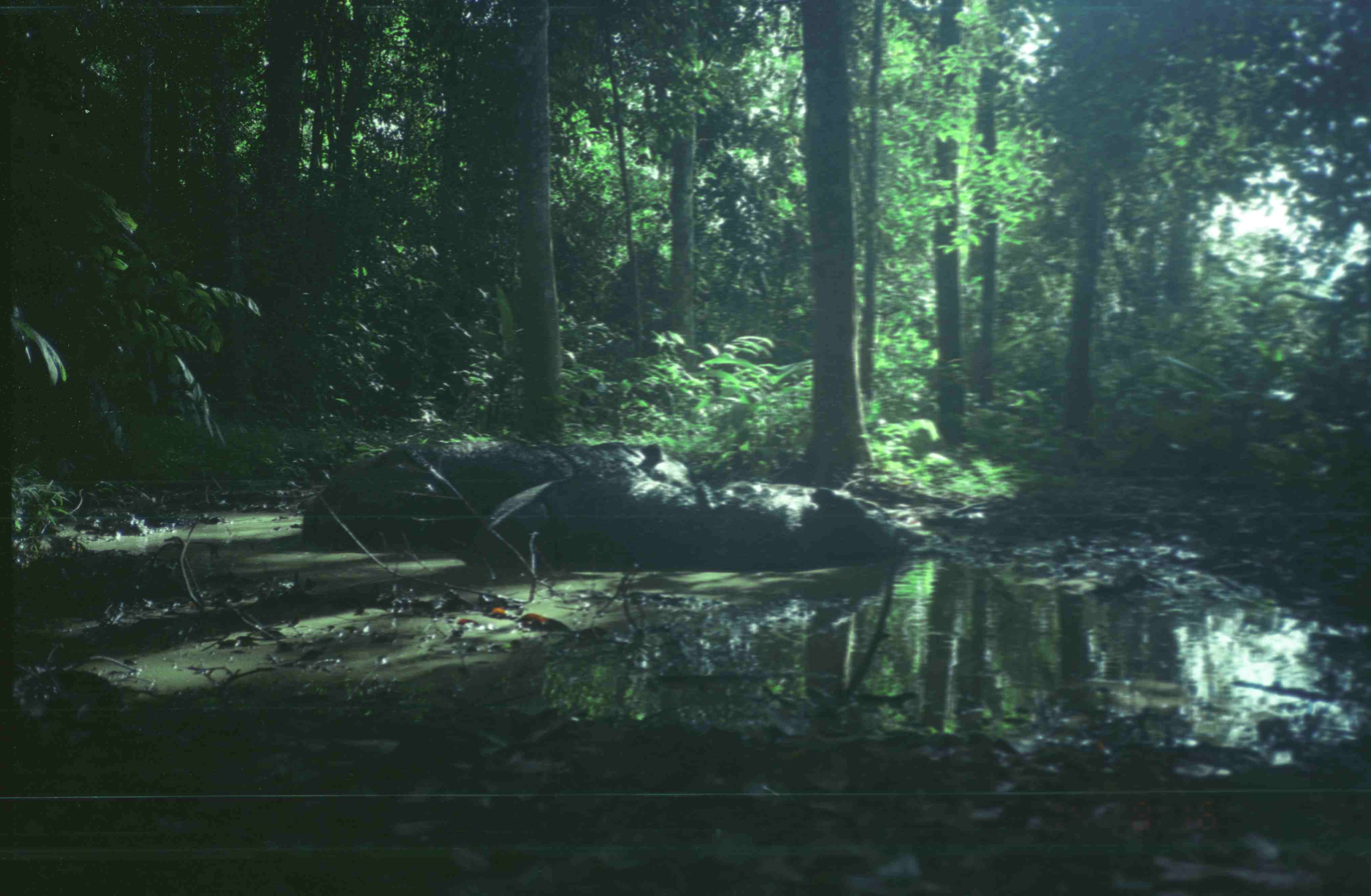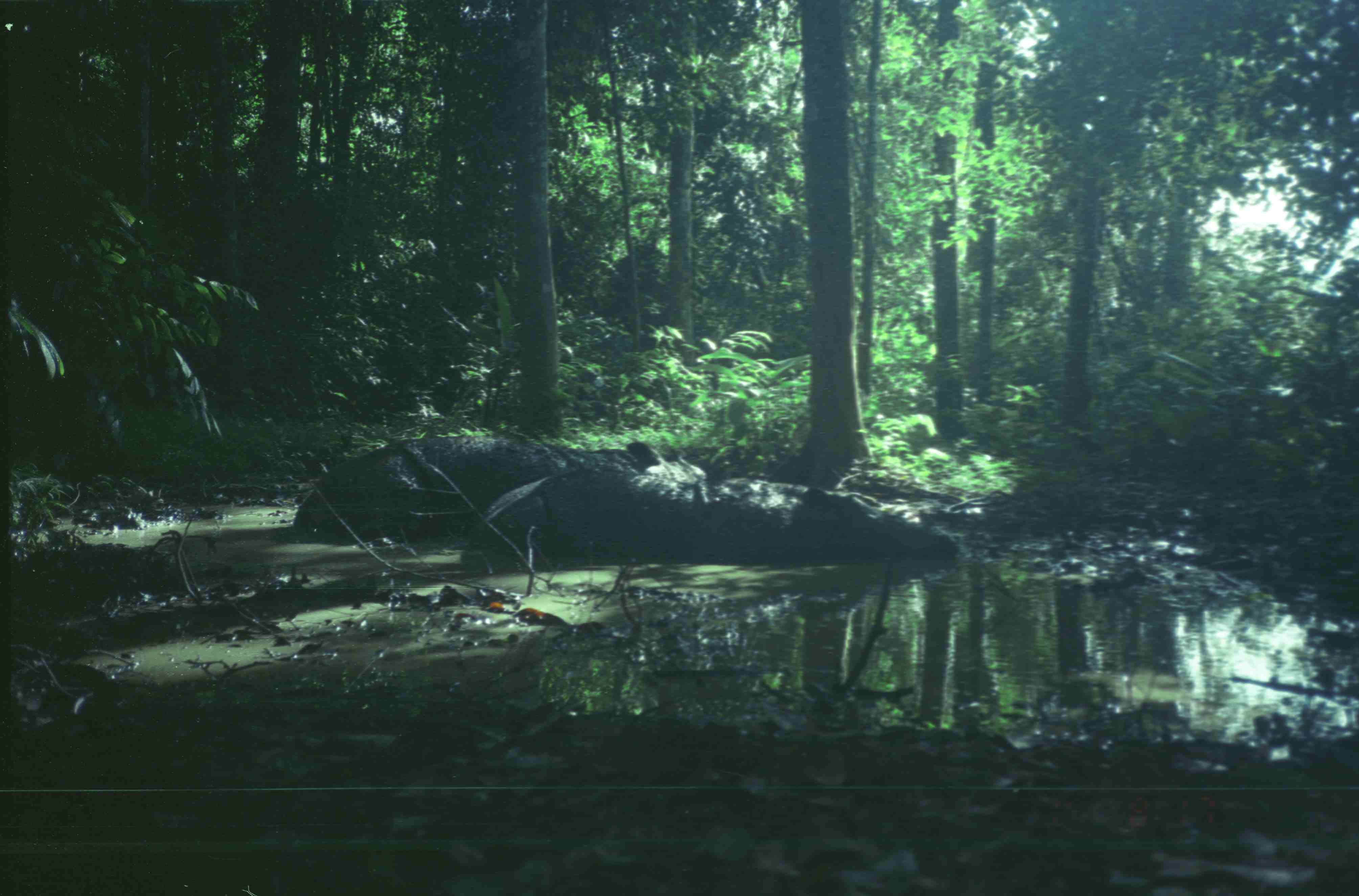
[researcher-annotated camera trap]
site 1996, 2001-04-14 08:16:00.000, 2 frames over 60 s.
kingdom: Animalia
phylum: Chordata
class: Mammalia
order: Perissodactyla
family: Rhinocerotidae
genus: Dicerorhinus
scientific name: Dicerorhinus sumatrensis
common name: sumatran rhinoceros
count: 2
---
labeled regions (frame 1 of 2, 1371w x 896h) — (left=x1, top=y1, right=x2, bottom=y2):
dicerorhinus sumatrensis: (left=302, top=438, right=694, bottom=550); (left=479, top=474, right=927, bottom=570)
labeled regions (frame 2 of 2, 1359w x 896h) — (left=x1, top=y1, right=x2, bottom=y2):
dicerorhinus sumatrensis: (left=461, top=469, right=961, bottom=563); (left=292, top=434, right=709, bottom=545)